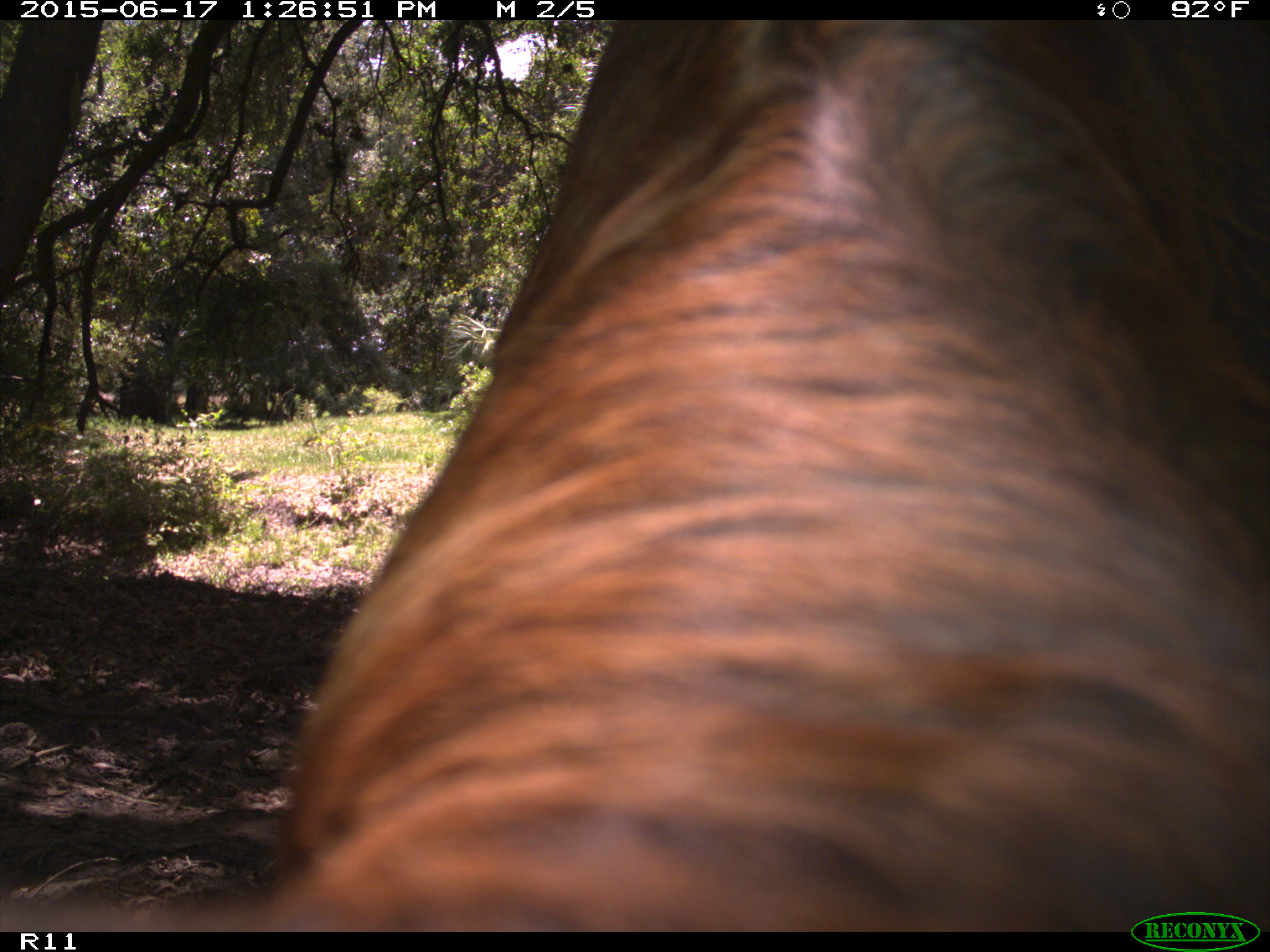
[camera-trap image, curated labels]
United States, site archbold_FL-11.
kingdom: Animalia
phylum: Chordata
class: Mammalia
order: Artiodactyla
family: Bovidae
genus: Bos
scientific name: Bos taurus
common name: domestic cow